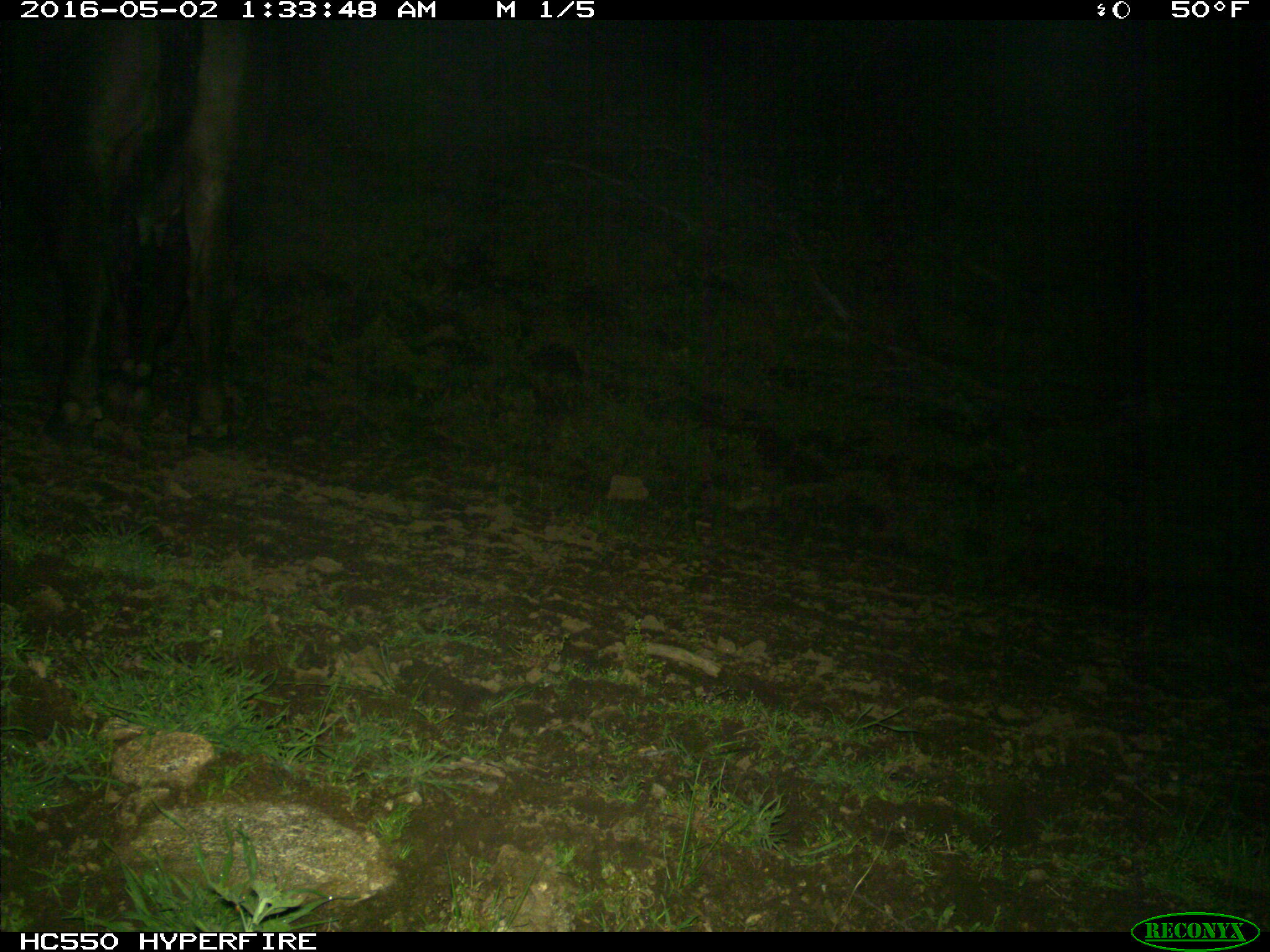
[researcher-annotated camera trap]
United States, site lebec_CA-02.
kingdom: Animalia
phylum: Chordata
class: Mammalia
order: Artiodactyla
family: Bovidae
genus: Bos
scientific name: Bos taurus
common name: domestic cow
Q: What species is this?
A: Bos taurus (domestic cow).